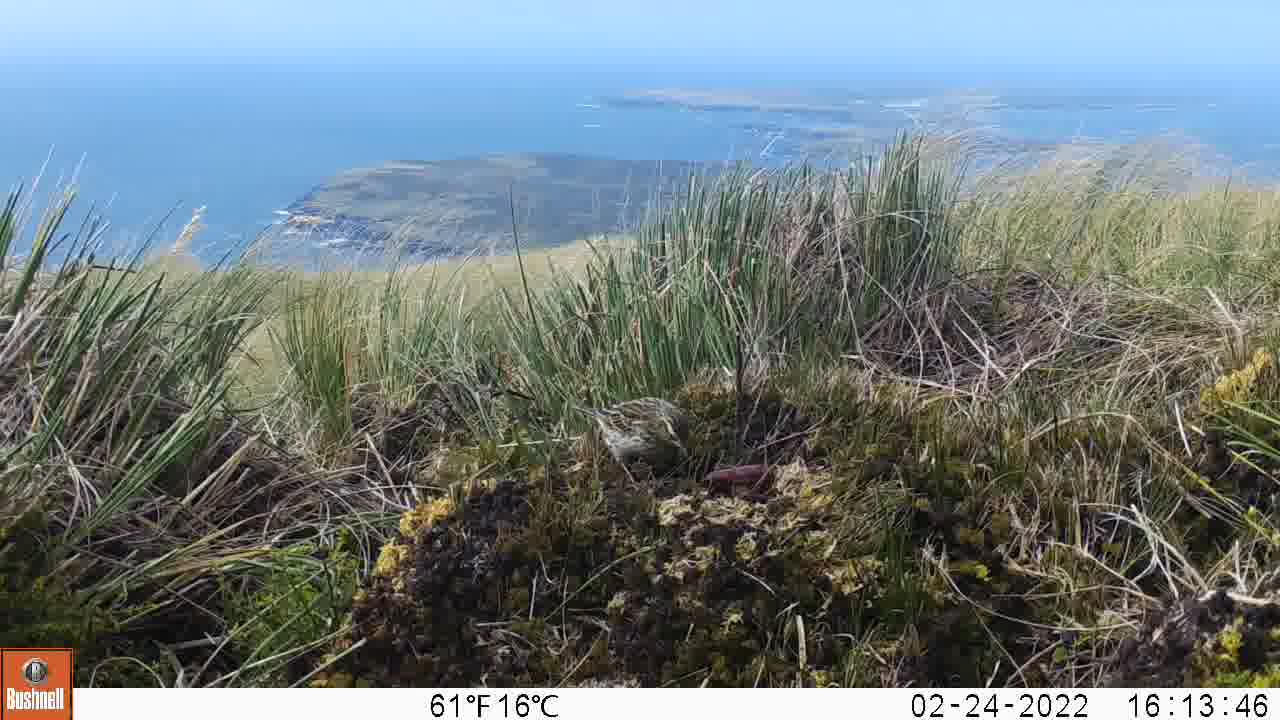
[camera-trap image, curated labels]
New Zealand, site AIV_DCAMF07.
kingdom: Animalia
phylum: Chordata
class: Aves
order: Passeriformes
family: Motacillidae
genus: Anthus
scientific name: Anthus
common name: pipit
Pipit (Anthus).